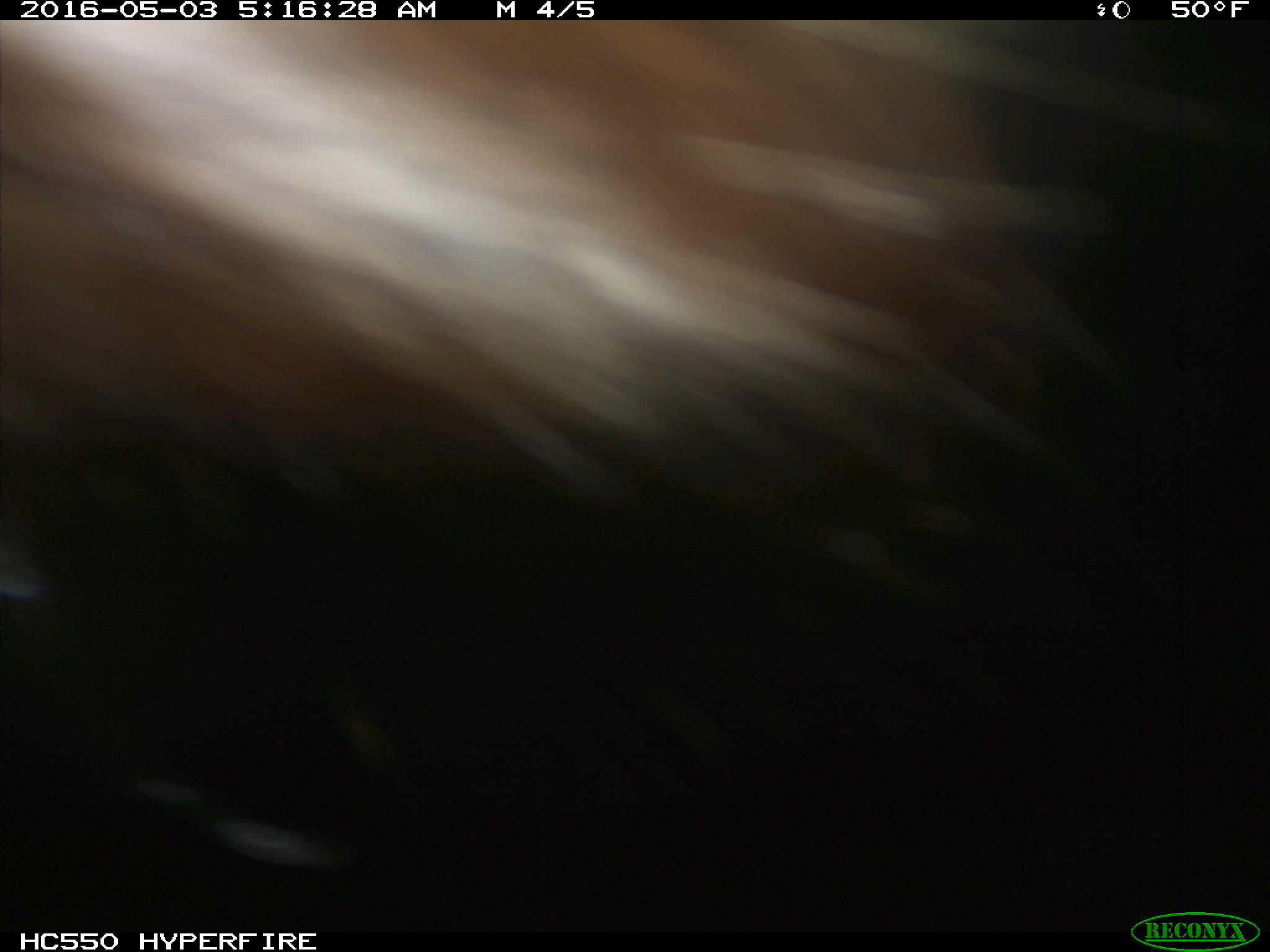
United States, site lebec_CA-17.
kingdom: Animalia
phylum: Chordata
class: Mammalia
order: Artiodactyla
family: Bovidae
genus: Bos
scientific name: Bos taurus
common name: domestic cow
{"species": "Bos taurus (domestic cow)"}